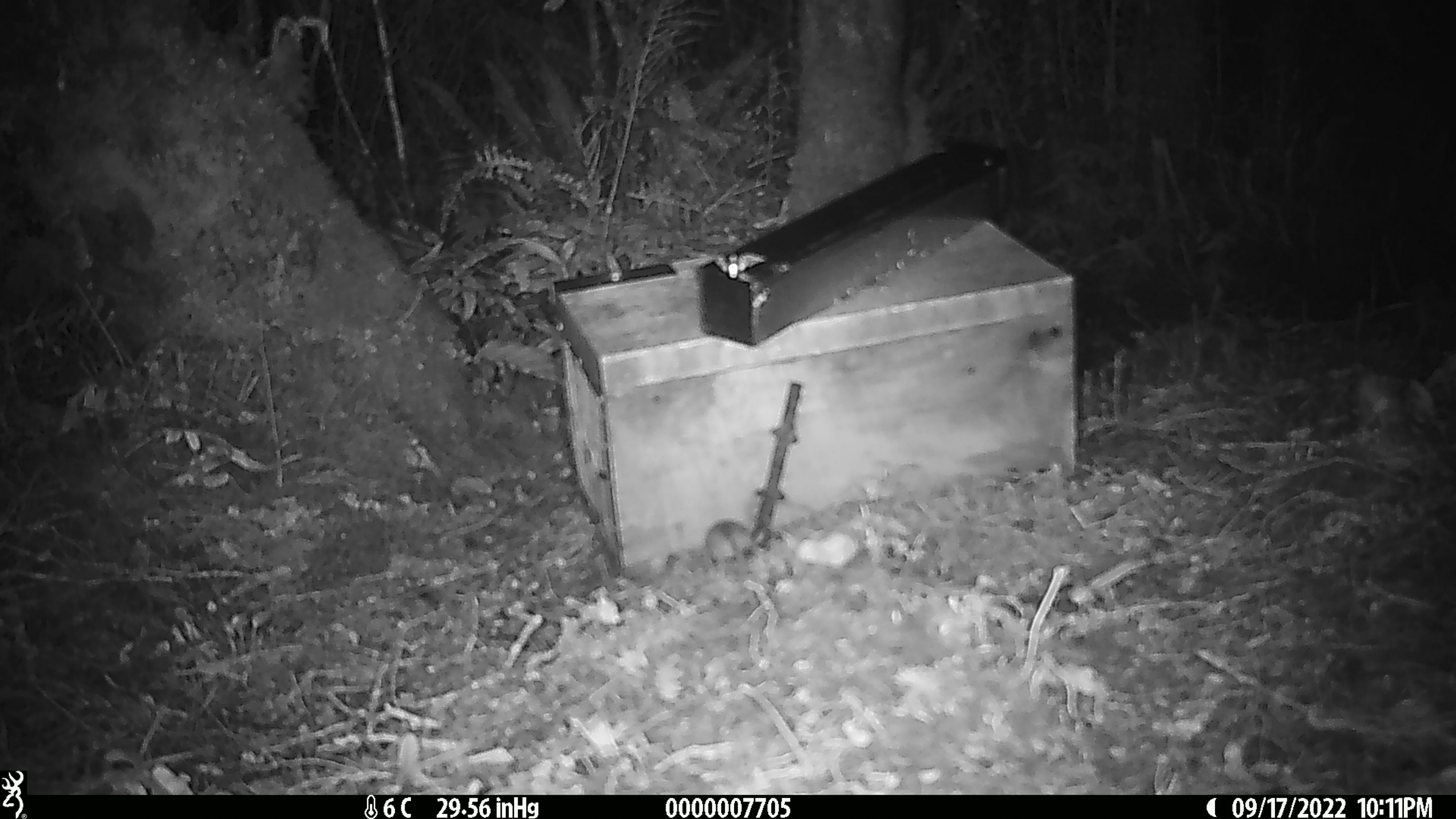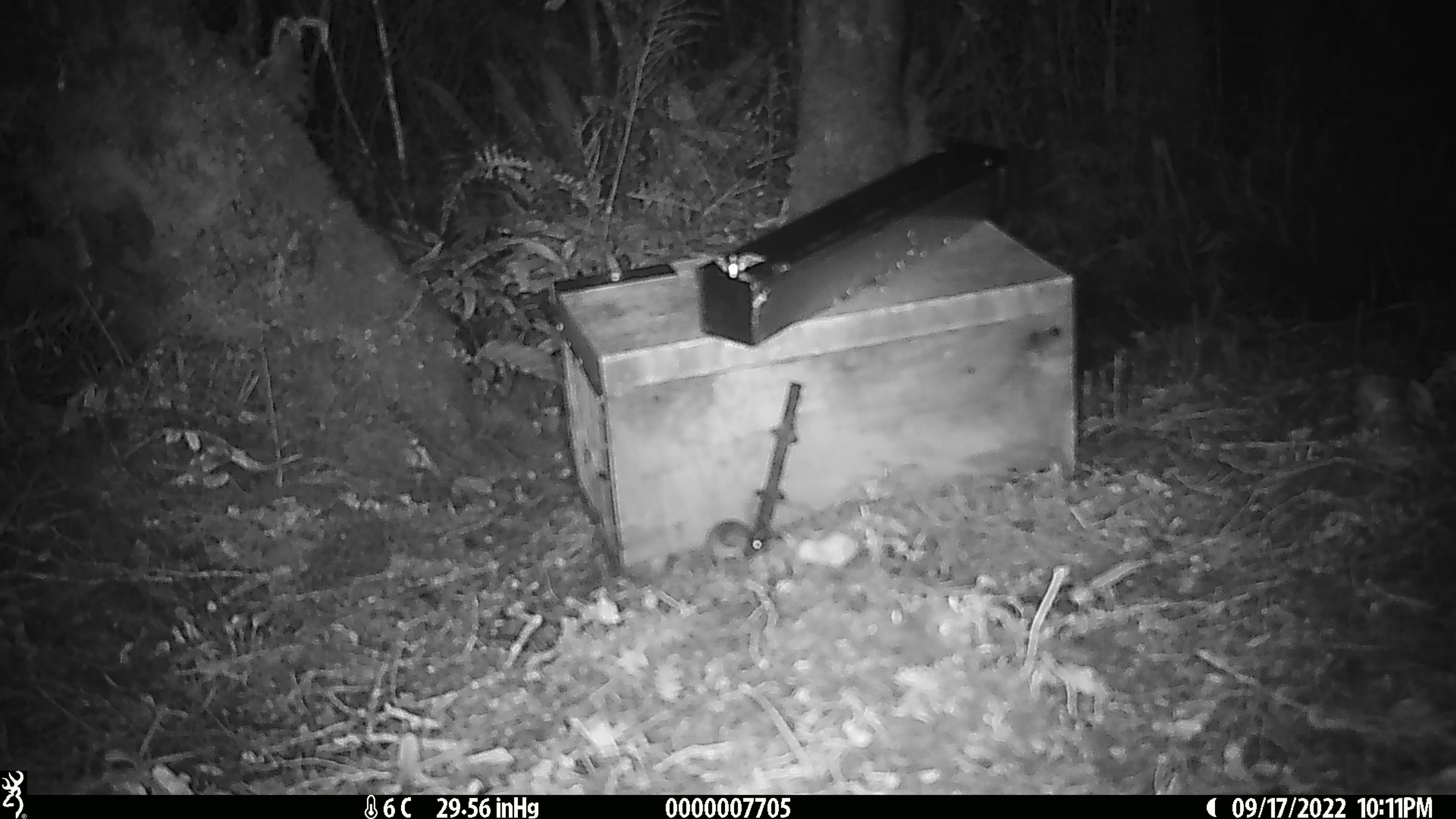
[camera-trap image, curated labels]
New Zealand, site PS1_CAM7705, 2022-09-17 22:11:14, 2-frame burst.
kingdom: Animalia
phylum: Chordata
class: Mammalia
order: Rodentia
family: Muridae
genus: Mus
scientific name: Mus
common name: mouse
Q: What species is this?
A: Mouse (Mus).